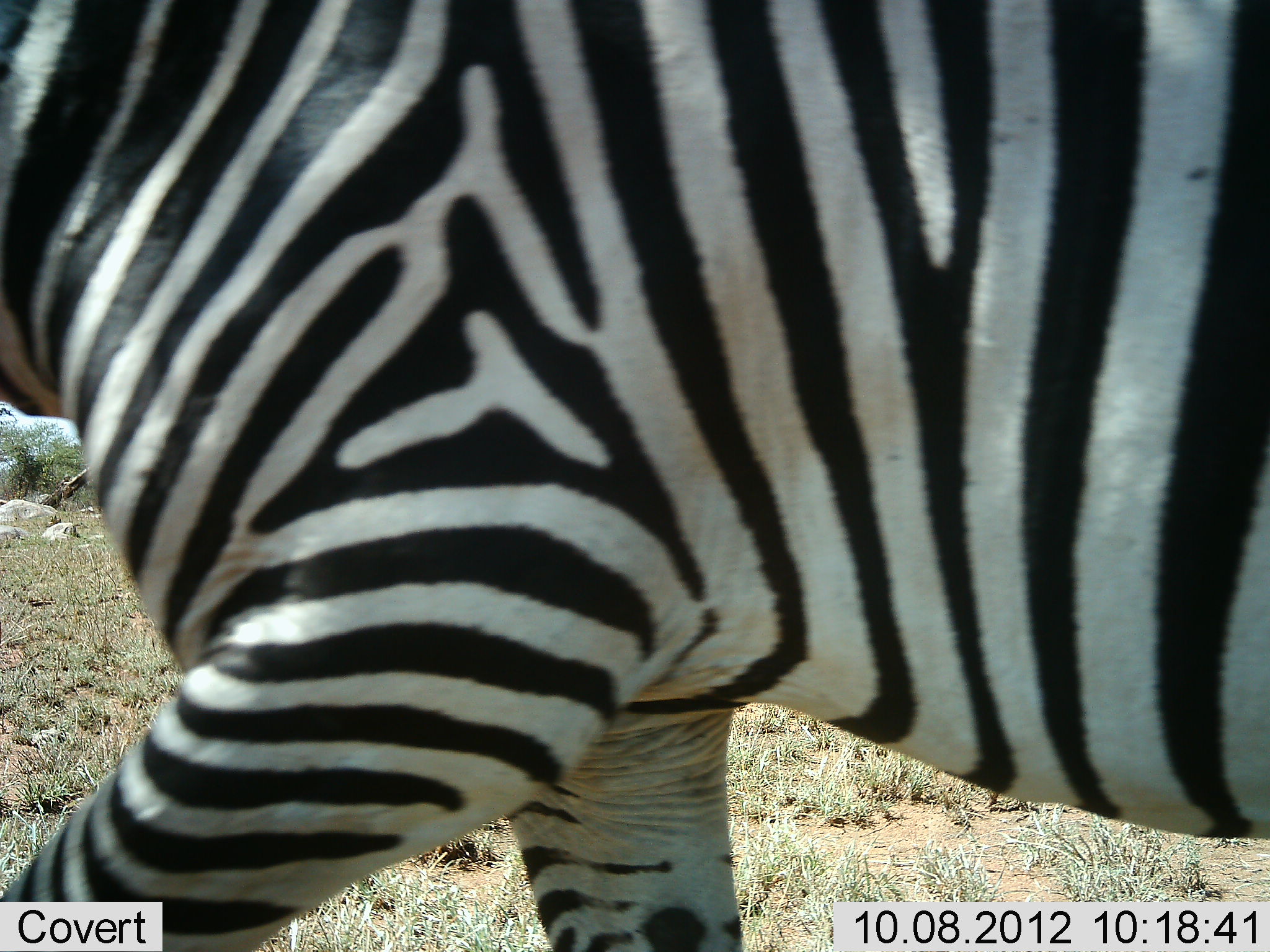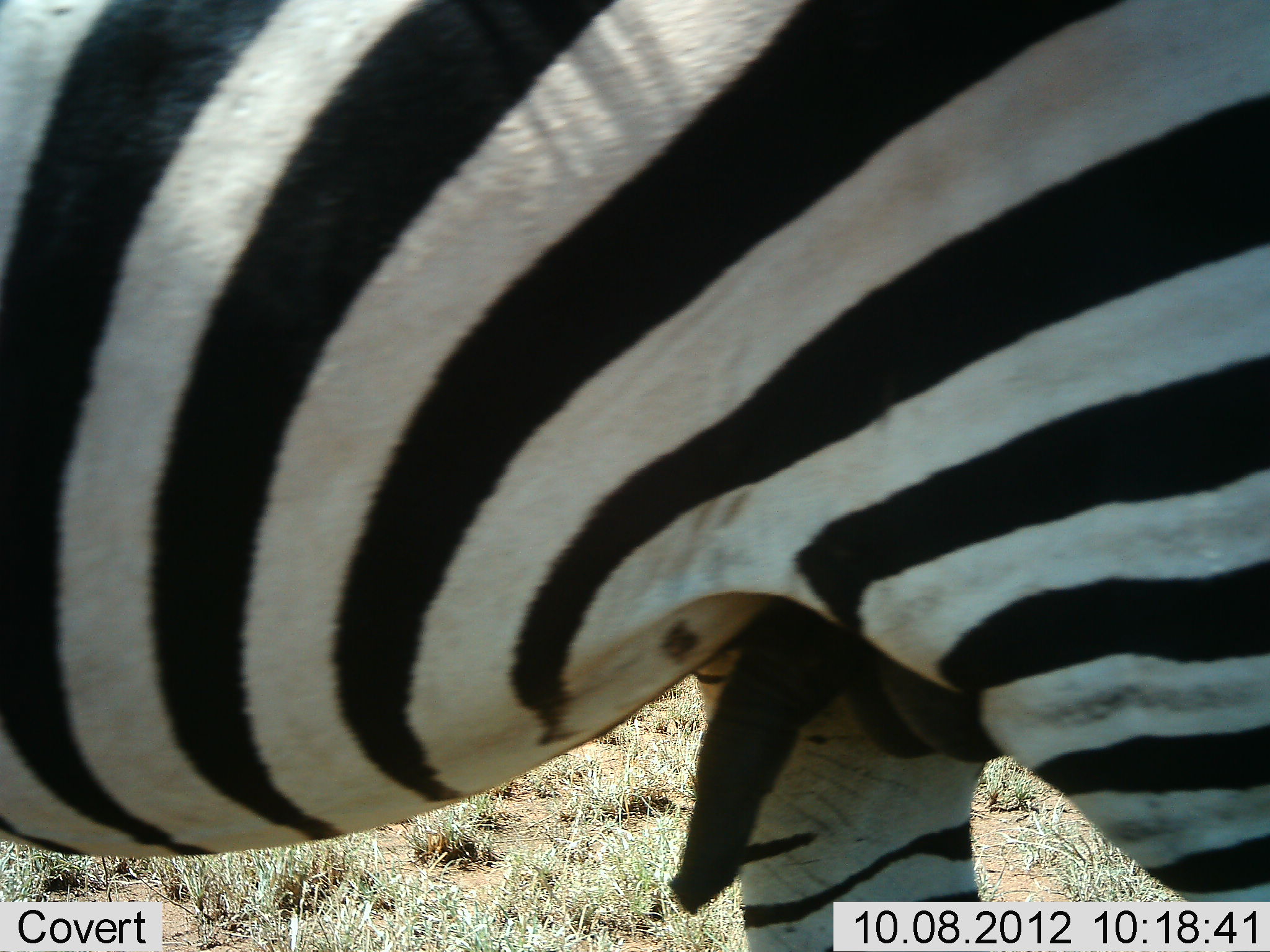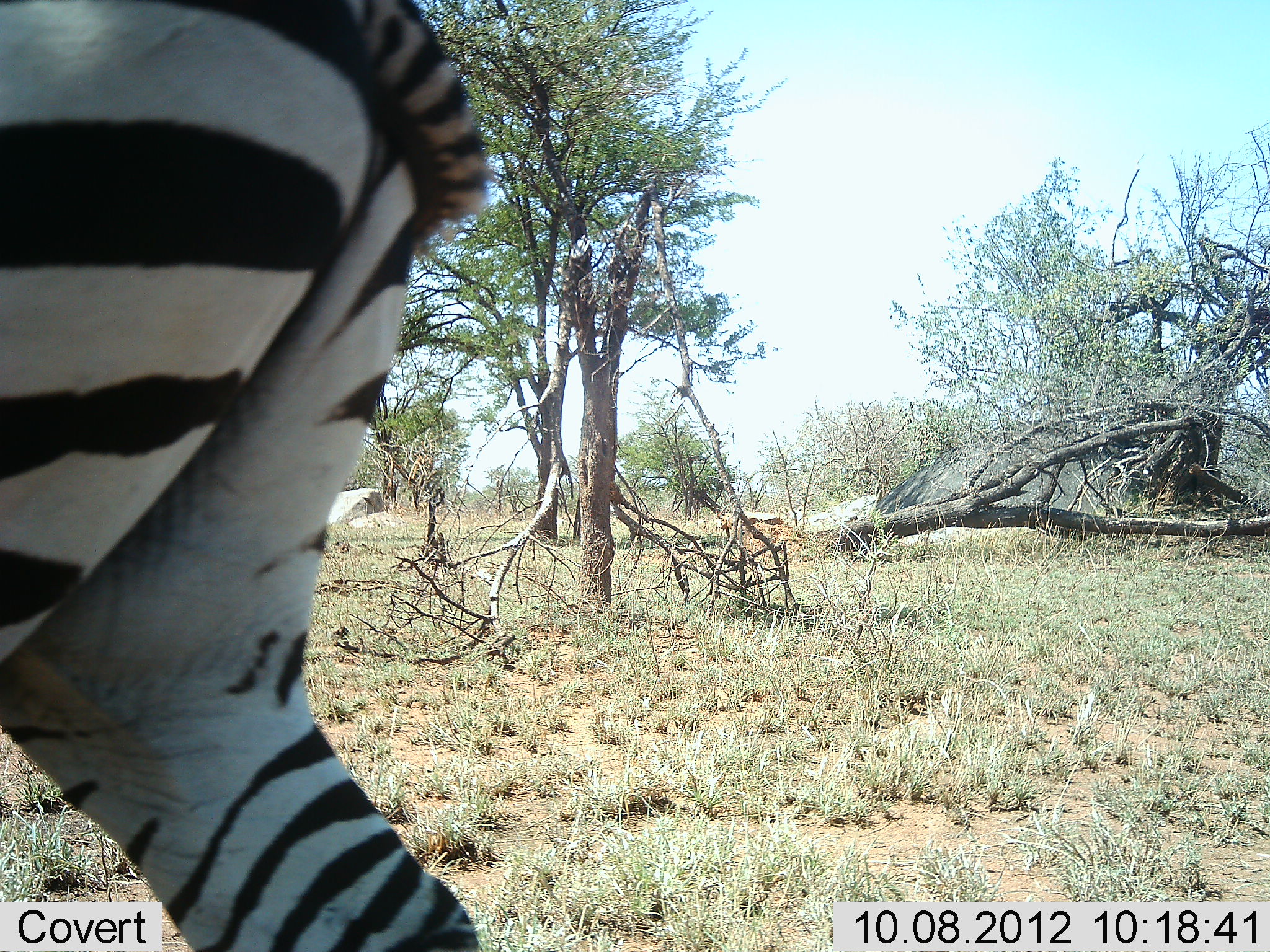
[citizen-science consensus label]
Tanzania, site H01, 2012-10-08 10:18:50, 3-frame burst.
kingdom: Animalia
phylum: Chordata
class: Mammalia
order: Perissodactyla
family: Equidae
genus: Equus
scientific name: Equus quagga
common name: plains zebra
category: zebra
Zebra (plains zebra) (Equus quagga), count 1. Behavior (volunteer vote fractions): standing 40%, resting 0%, moving 60%, interacting 0%. Young present (vote fraction): 0%. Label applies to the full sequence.